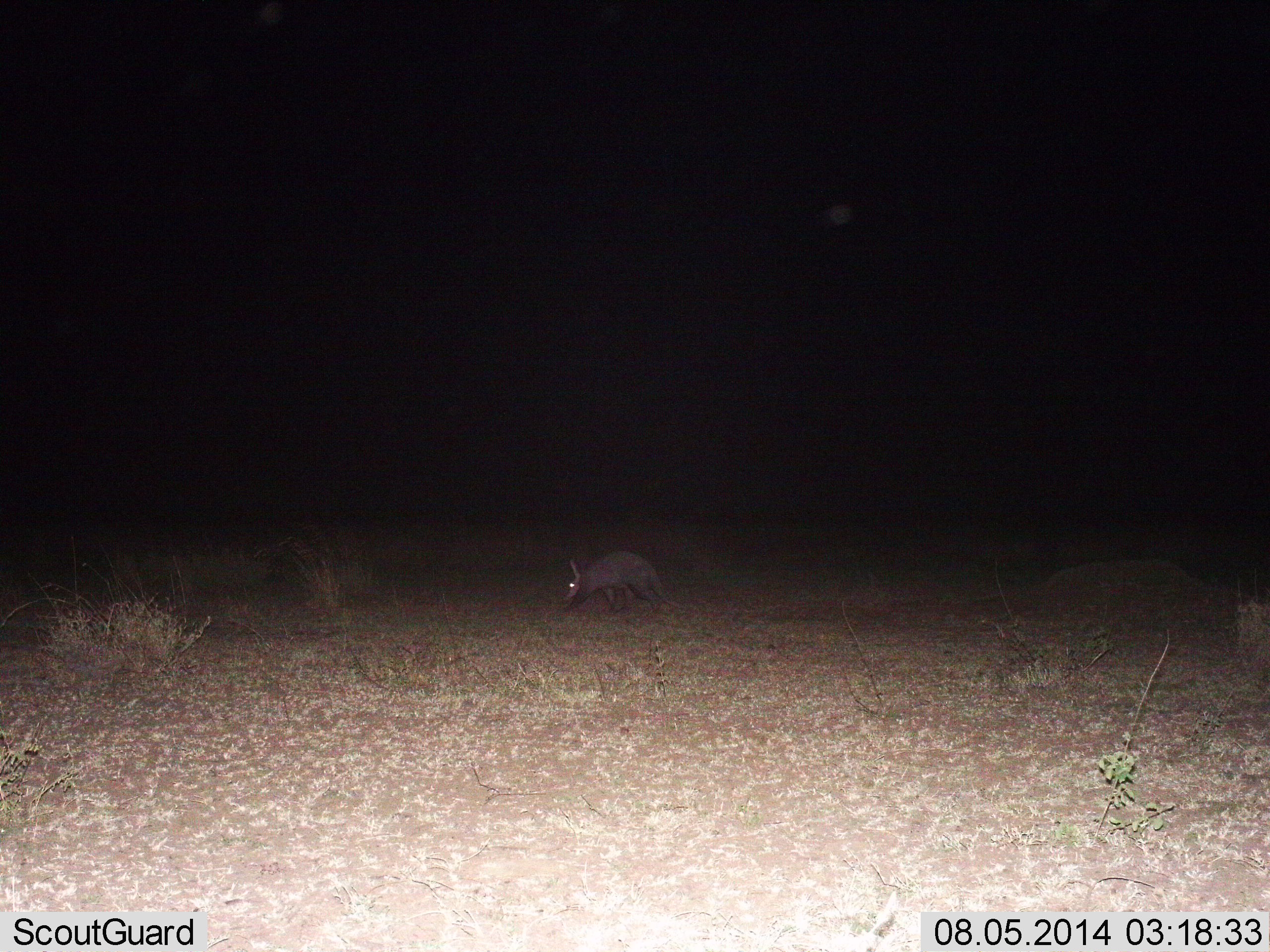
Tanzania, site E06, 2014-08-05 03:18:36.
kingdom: Animalia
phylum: Chordata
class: Mammalia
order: Tubulidentata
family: Orycteropodidae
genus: Orycteropus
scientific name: Orycteropus afer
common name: aardvark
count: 1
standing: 10%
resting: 0%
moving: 70%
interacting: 0%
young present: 0%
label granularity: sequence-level